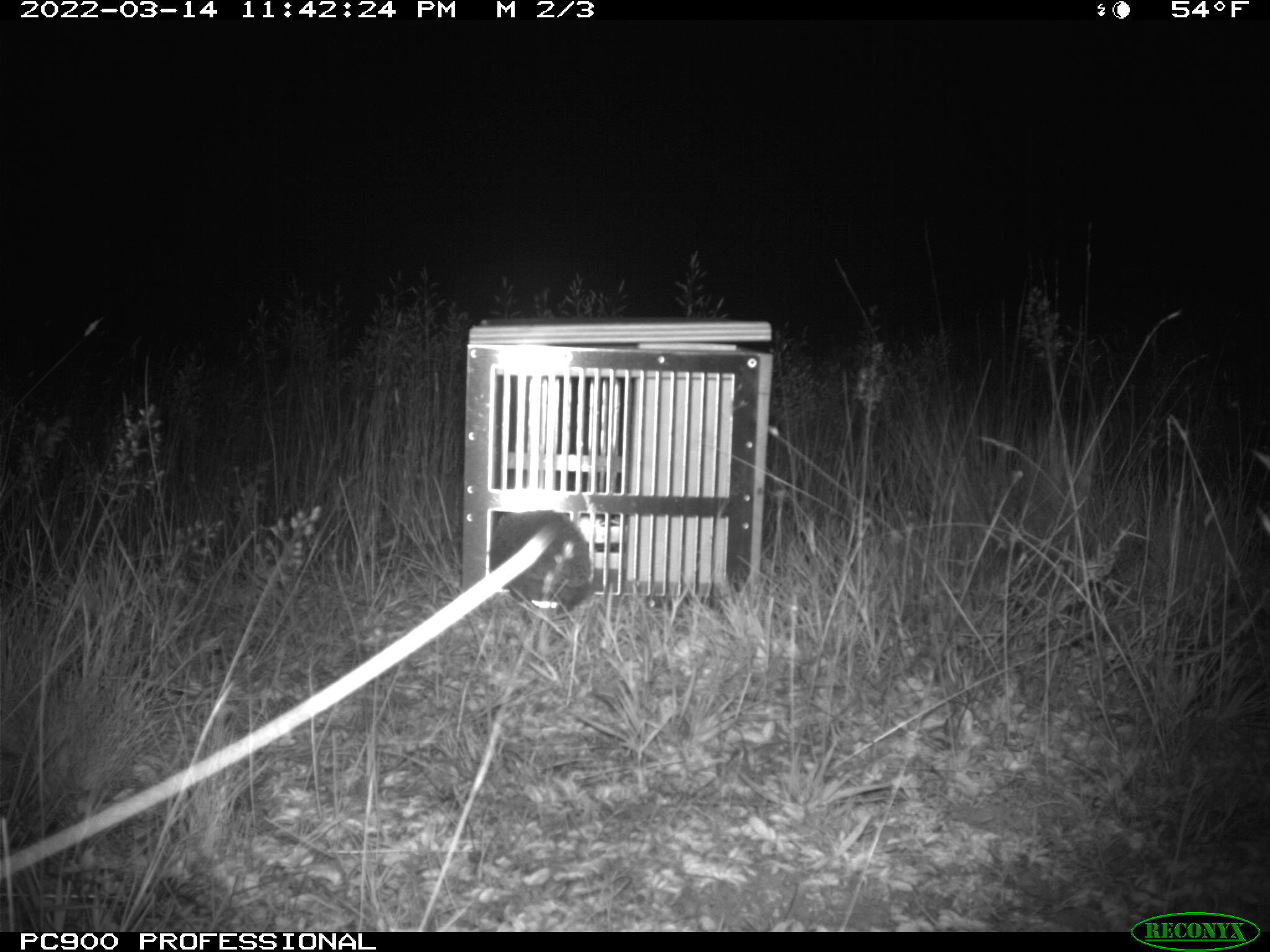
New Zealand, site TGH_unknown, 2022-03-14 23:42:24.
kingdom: Animalia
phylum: Chordata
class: Mammalia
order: Eulipotyphla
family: Erinaceidae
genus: Erinaceus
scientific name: Erinaceus europaeus europaeus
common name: european hedgehog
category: hedgehog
Hedgehog (european hedgehog) (Erinaceus europaeus europaeus).